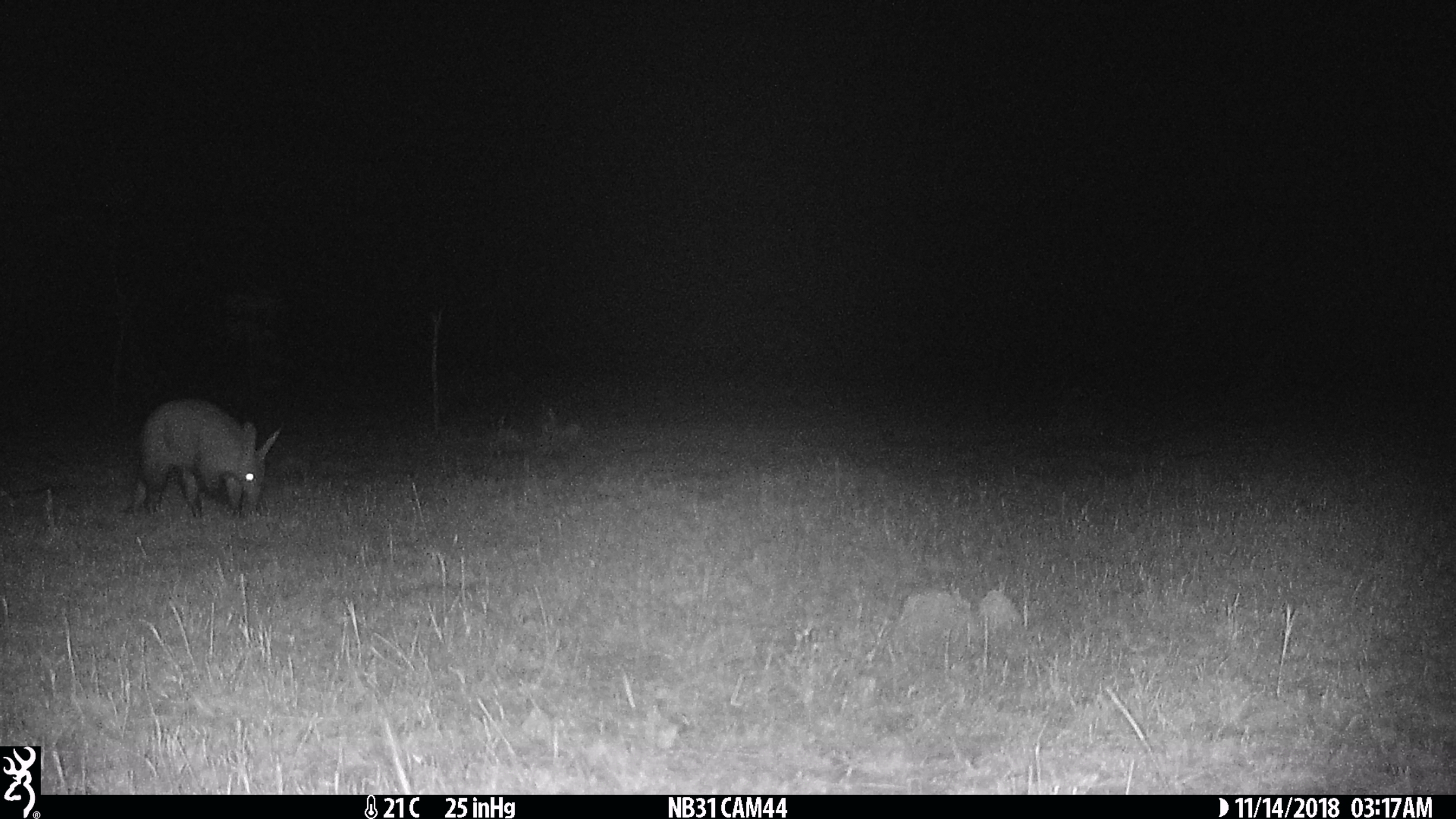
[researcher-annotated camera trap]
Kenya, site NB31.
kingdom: Animalia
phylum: Chordata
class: Mammalia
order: Tubulidentata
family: Orycteropodidae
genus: Orycteropus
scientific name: Orycteropus afer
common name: aardvark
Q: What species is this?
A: Aardvark (Orycteropus afer).